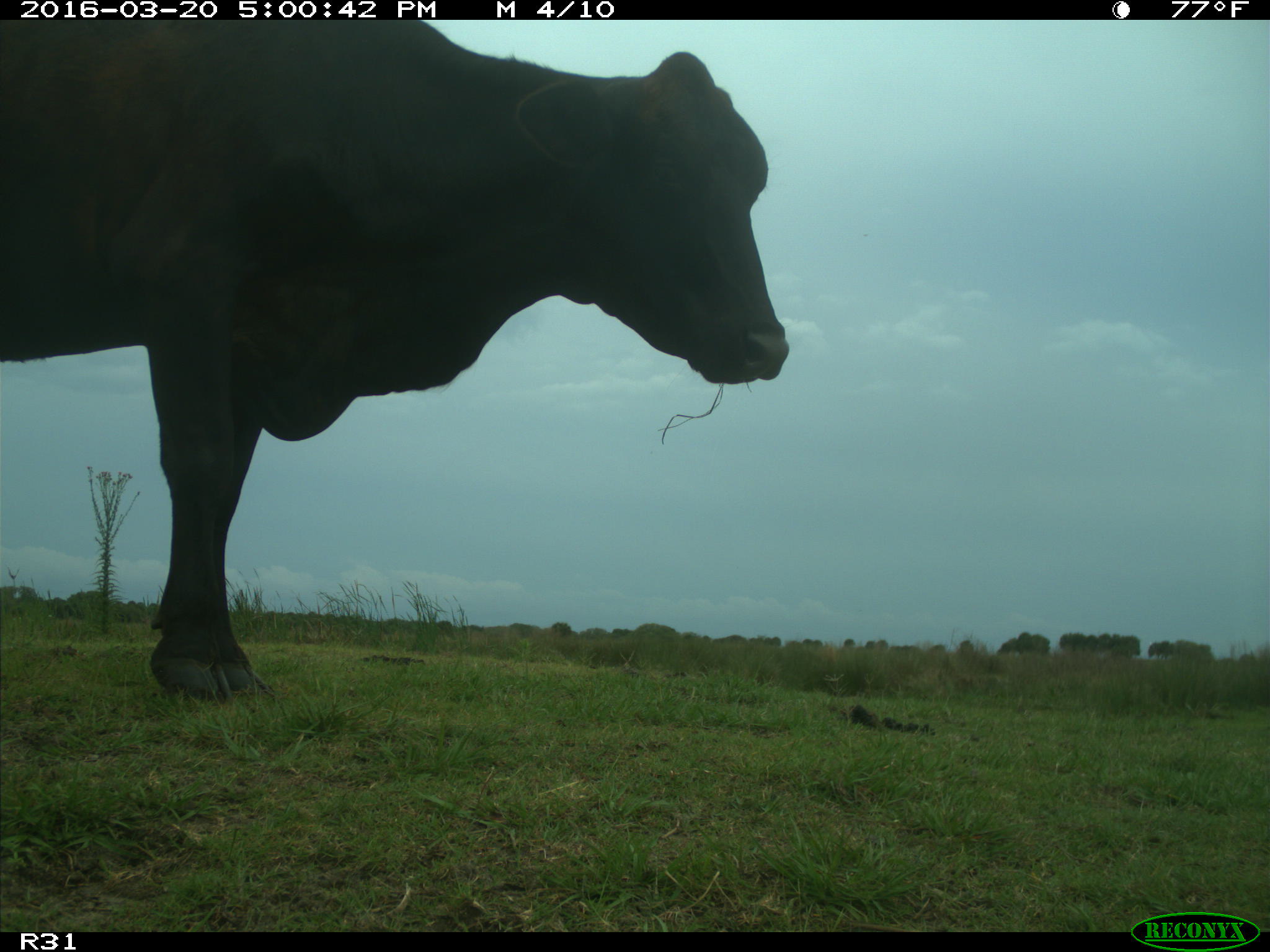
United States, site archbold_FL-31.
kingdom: Animalia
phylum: Chordata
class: Mammalia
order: Artiodactyla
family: Bovidae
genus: Bos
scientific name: Bos taurus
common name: domestic cow